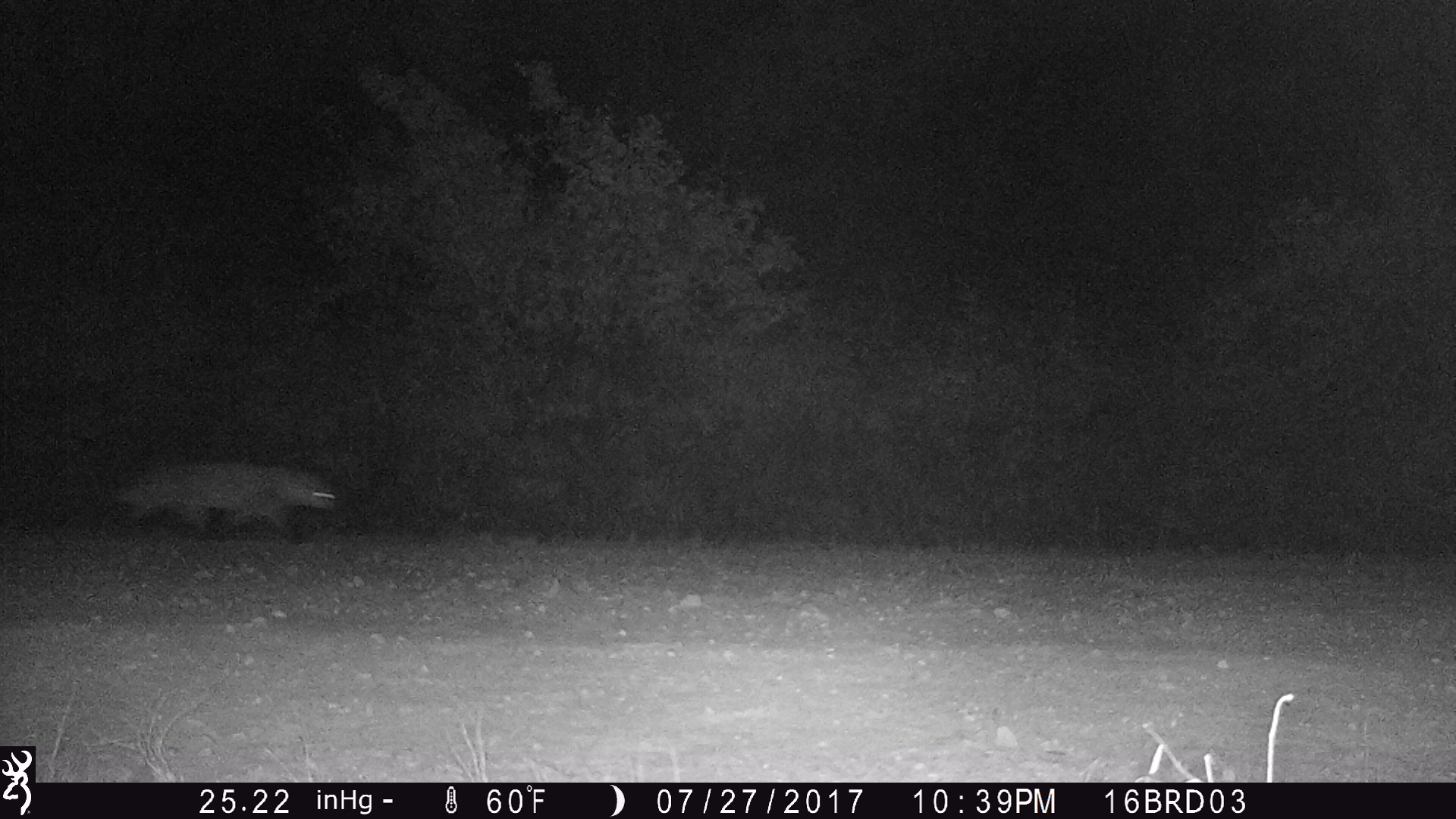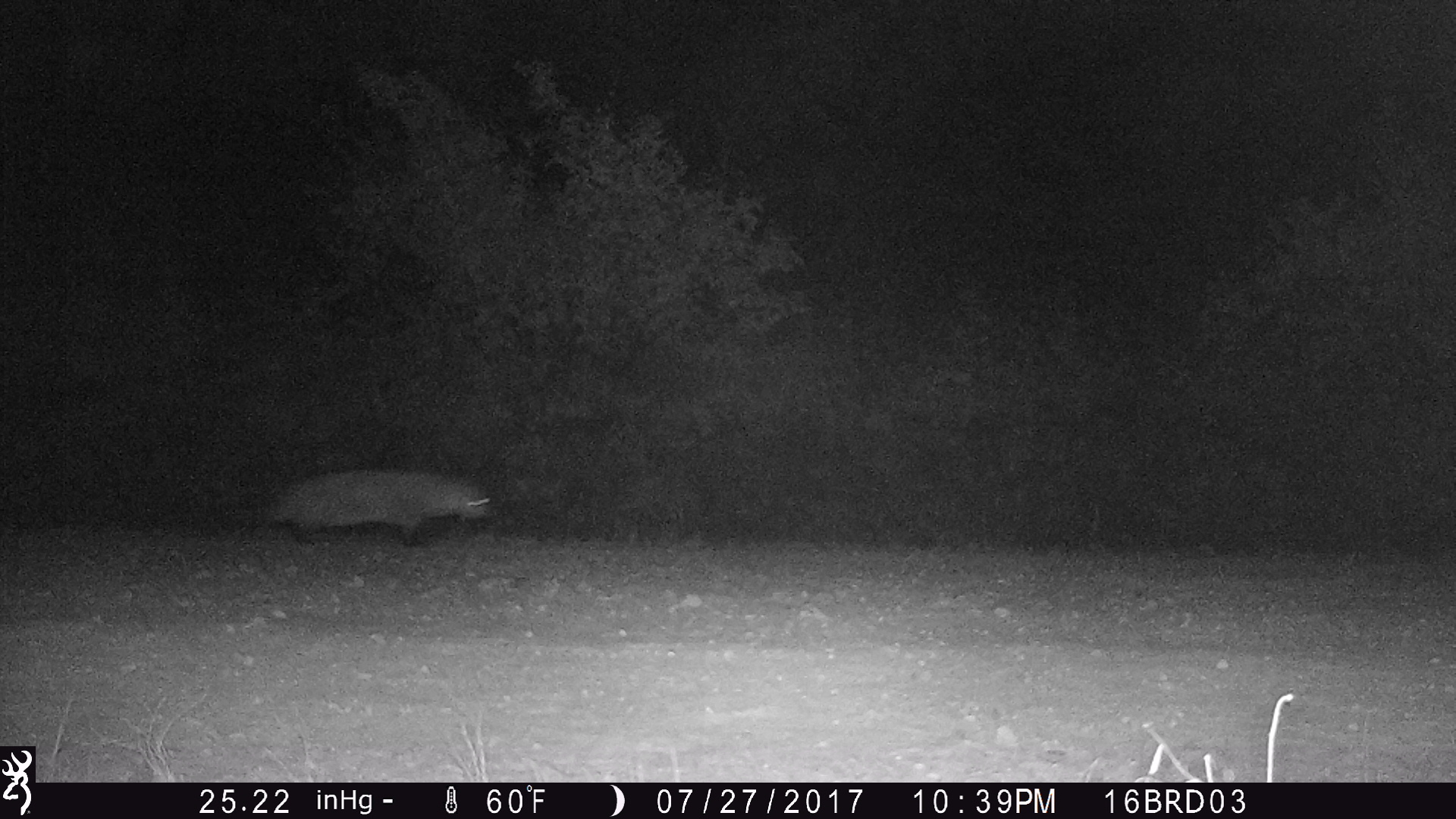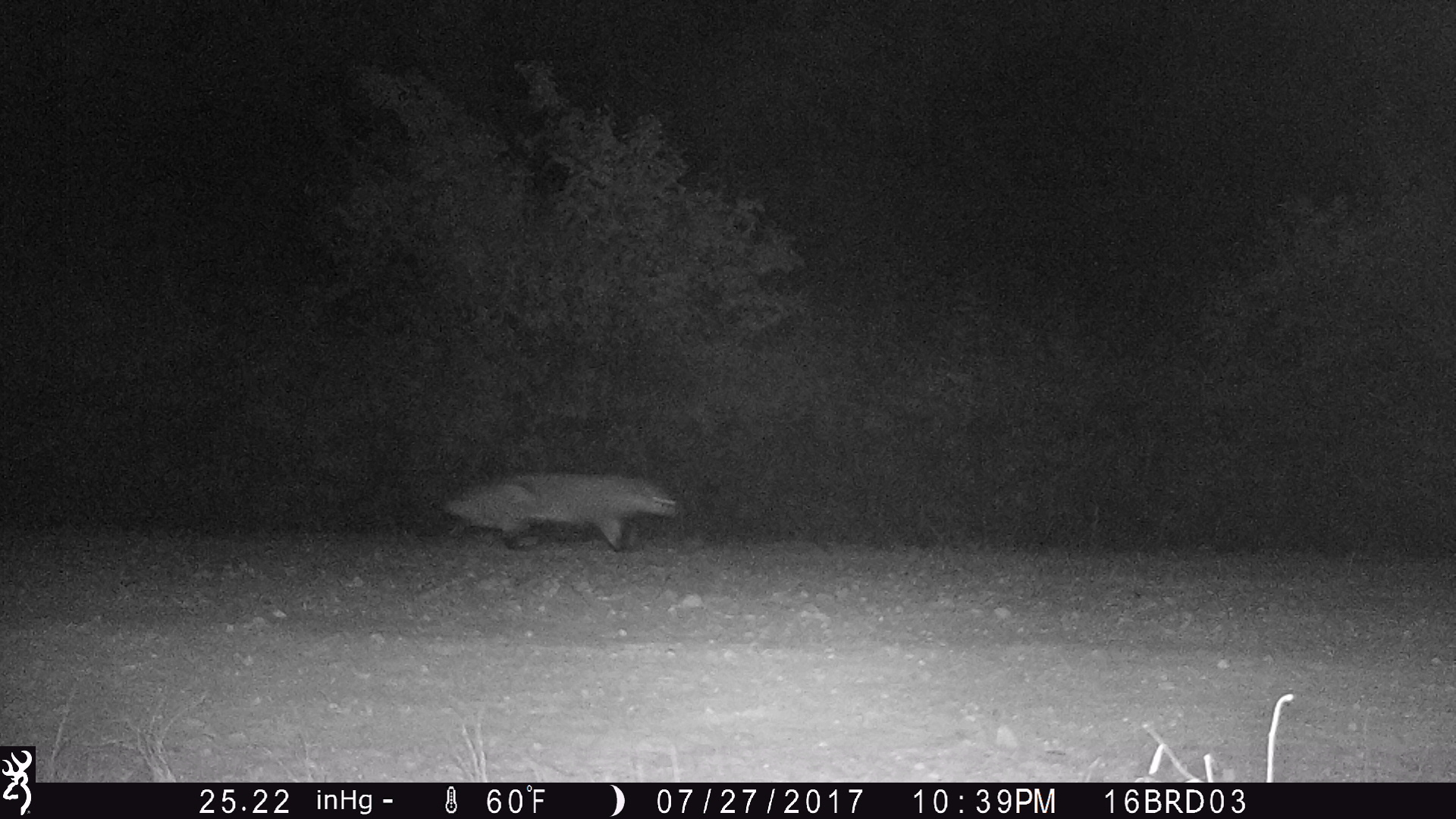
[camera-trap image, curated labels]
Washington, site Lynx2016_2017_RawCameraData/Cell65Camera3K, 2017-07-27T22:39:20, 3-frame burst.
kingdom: Animalia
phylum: Chordata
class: Mammalia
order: Carnivora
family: Mustelidae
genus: Taxidea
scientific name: Taxidea taxus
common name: american badger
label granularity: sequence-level